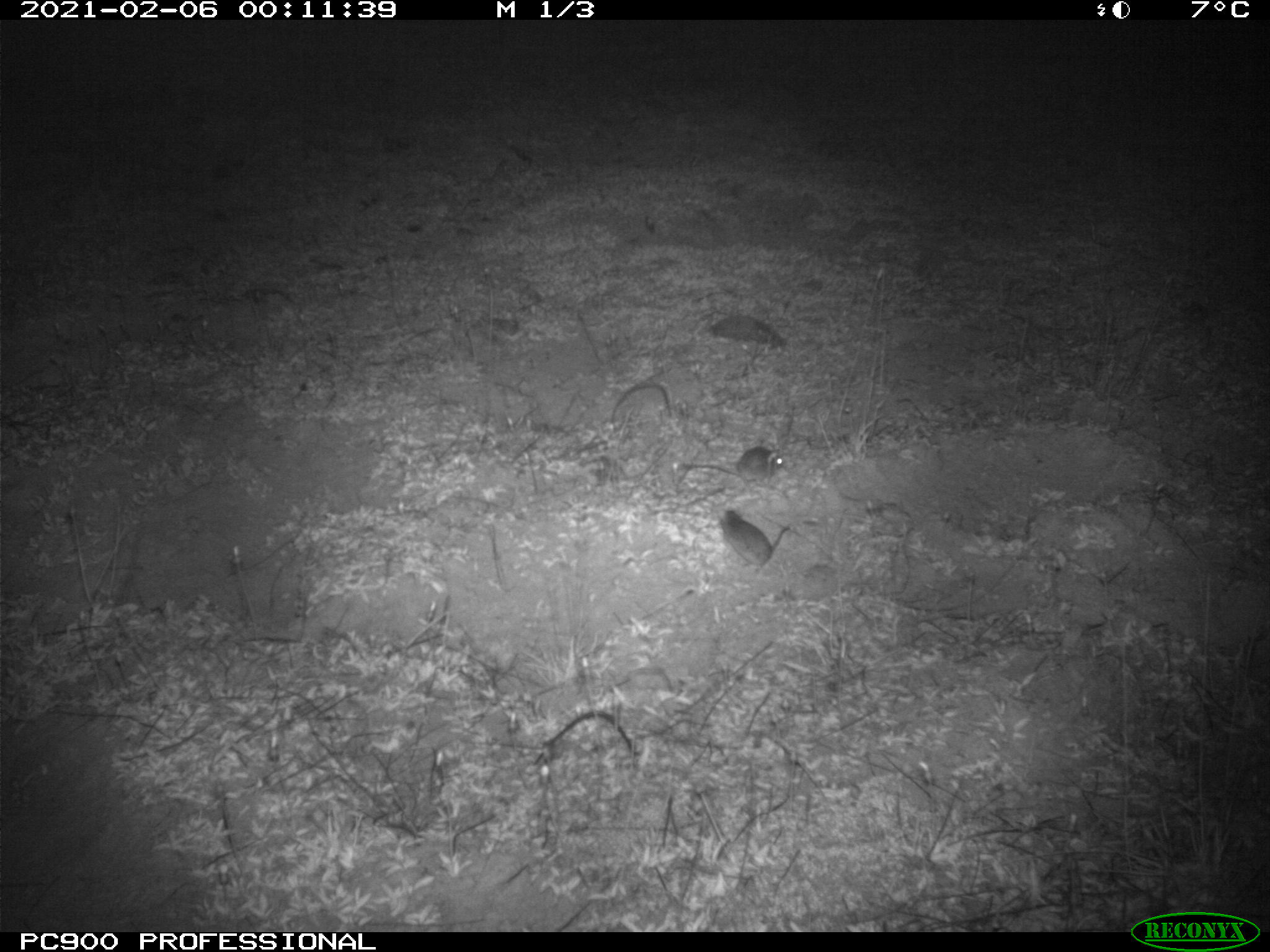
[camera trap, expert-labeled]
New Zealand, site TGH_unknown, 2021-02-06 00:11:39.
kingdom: Animalia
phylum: Chordata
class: Mammalia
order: Rodentia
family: Muridae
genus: Mus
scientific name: Mus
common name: mouse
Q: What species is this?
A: Mouse (Mus).